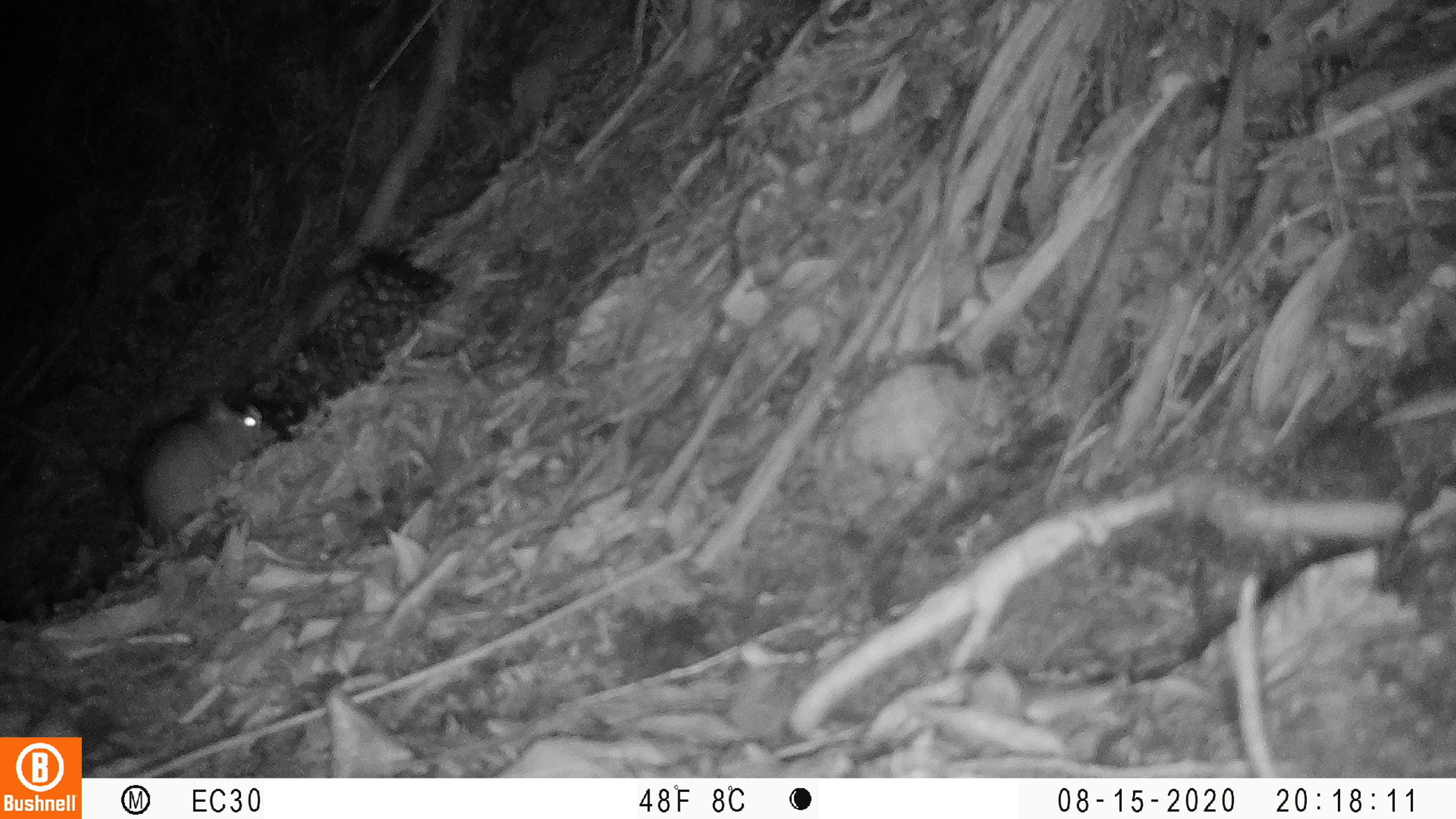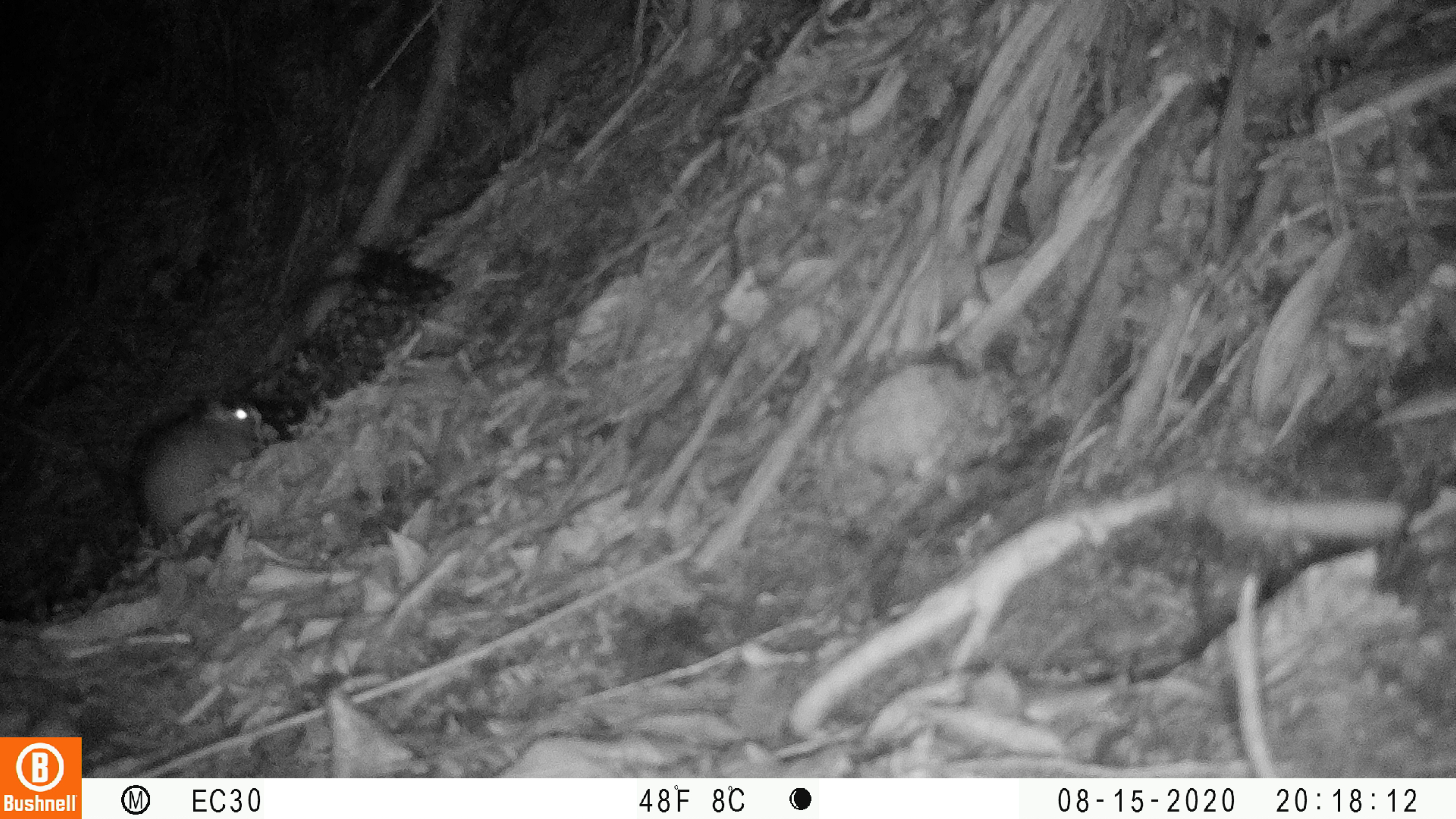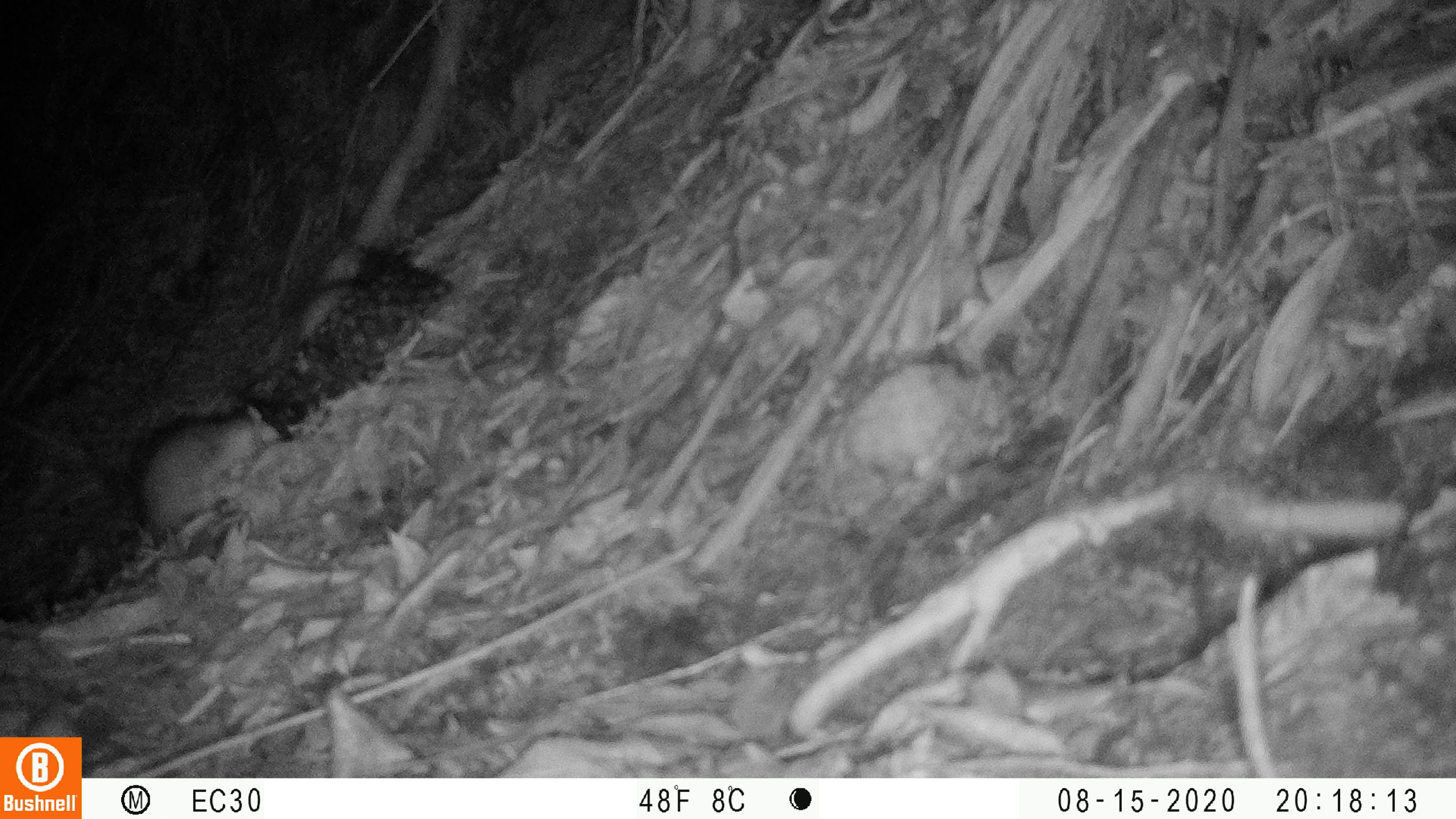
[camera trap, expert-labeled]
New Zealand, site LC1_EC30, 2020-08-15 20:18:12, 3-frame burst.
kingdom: Animalia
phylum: Chordata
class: Mammalia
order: Rodentia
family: Muridae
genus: Rattus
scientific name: Rattus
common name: rat